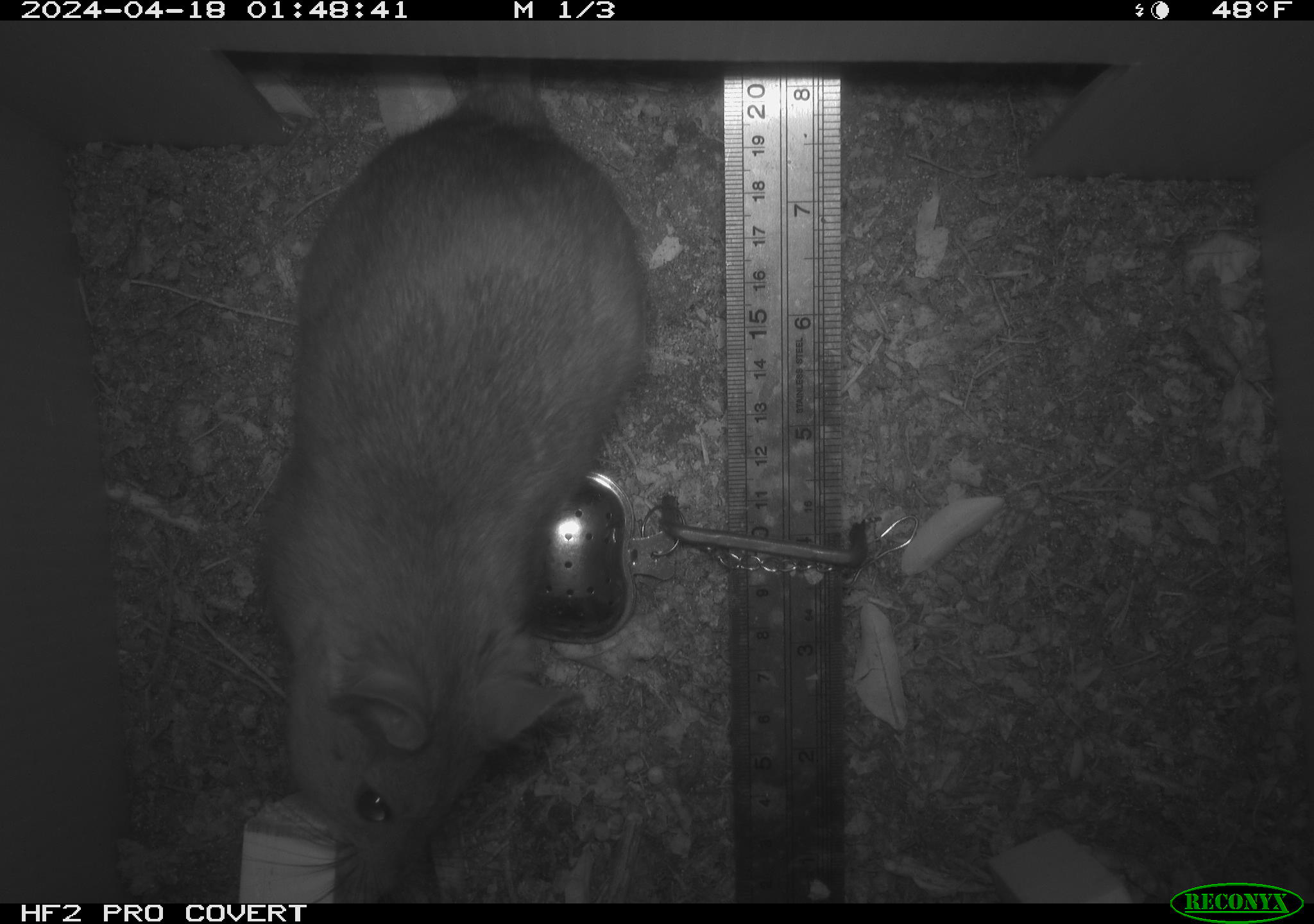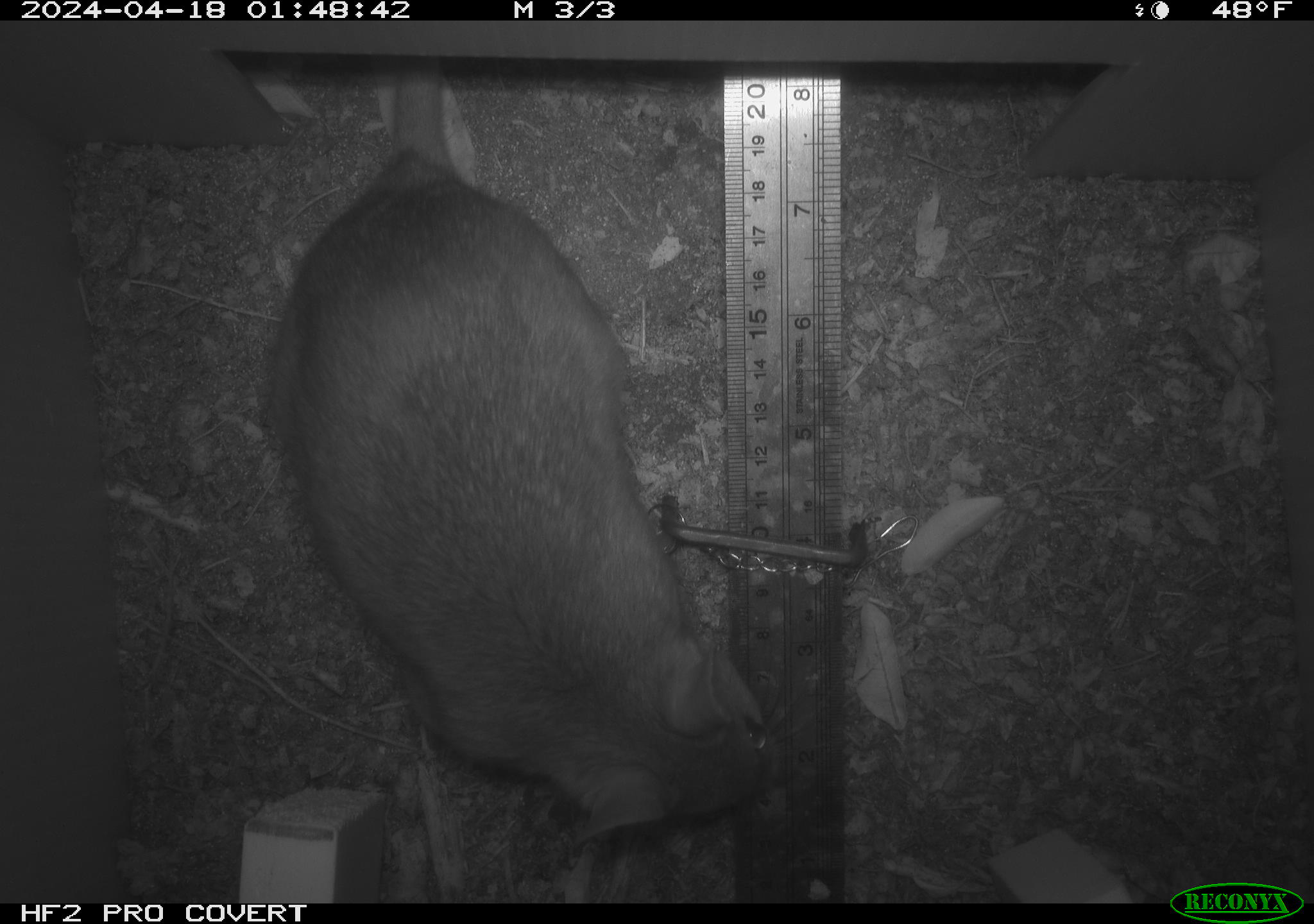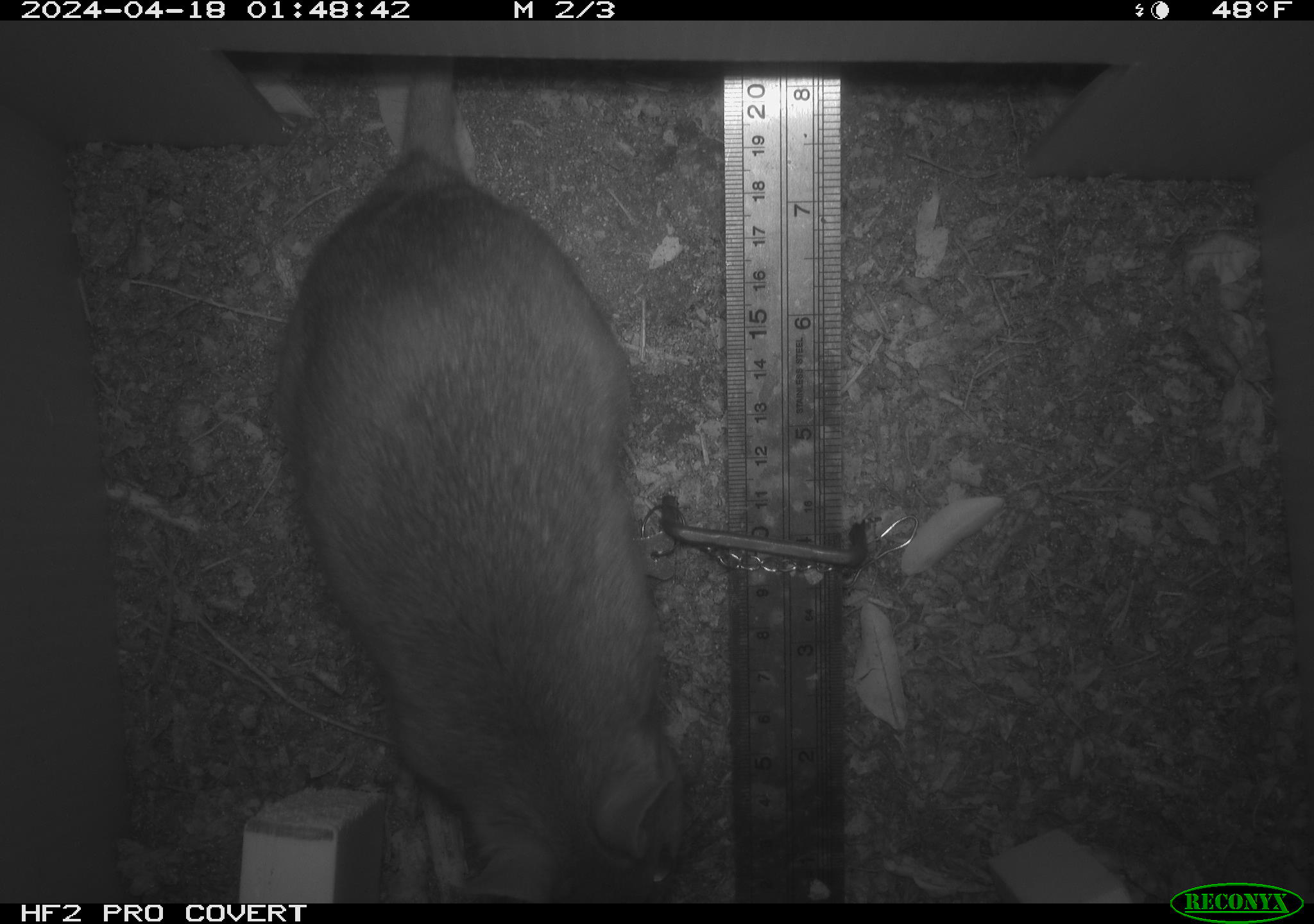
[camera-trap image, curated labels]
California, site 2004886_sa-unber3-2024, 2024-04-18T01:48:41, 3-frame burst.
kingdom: Animalia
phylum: Chordata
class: Mammalia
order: Rodentia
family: Cricetidae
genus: Neotoma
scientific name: Neotoma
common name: pack rat or woodrat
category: neotoma species